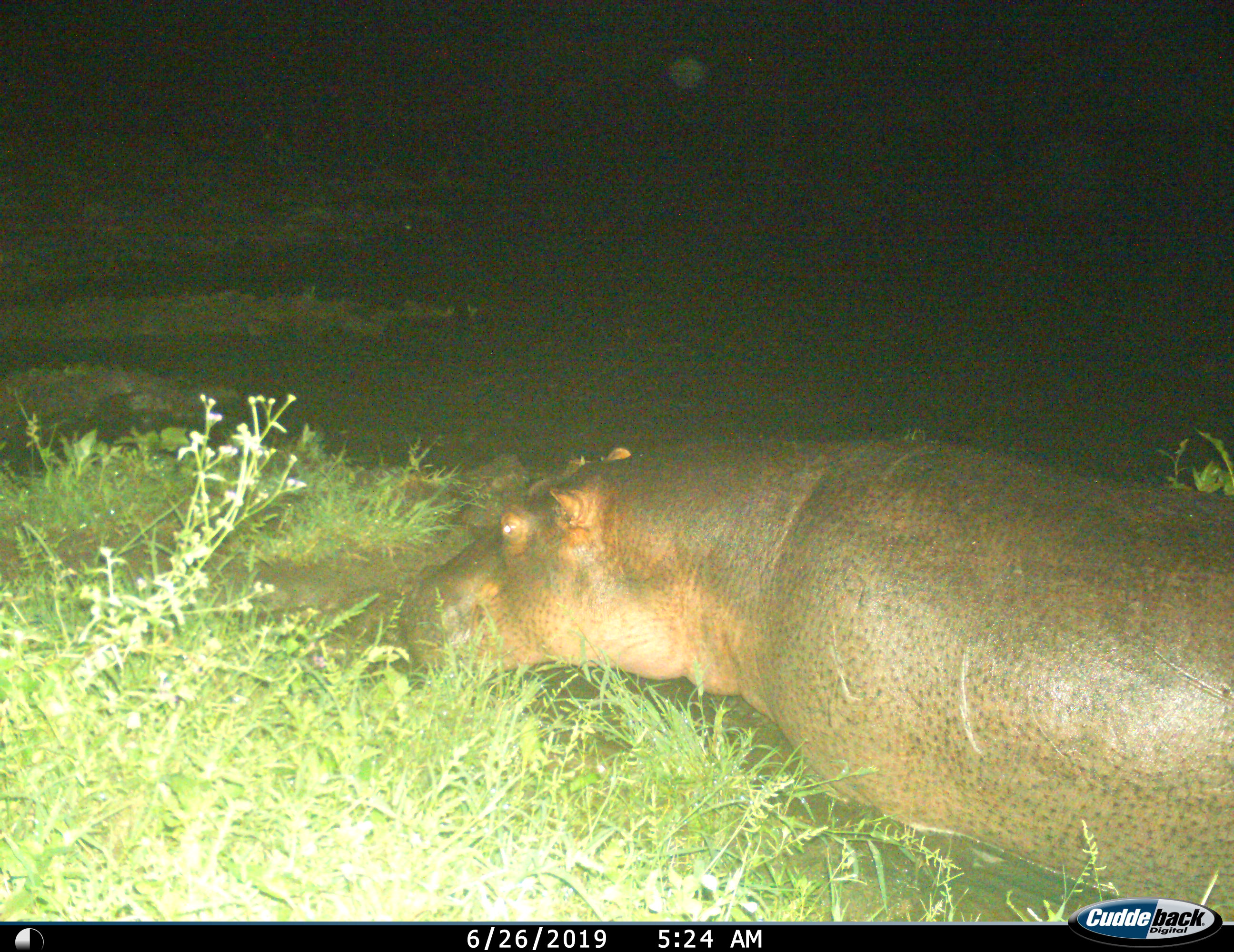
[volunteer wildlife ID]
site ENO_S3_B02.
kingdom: Animalia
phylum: Chordata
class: Mammalia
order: Artiodactyla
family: Hippopotamidae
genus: Hippopotamus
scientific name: Hippopotamus amphibius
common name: hippopotamus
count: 1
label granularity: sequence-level